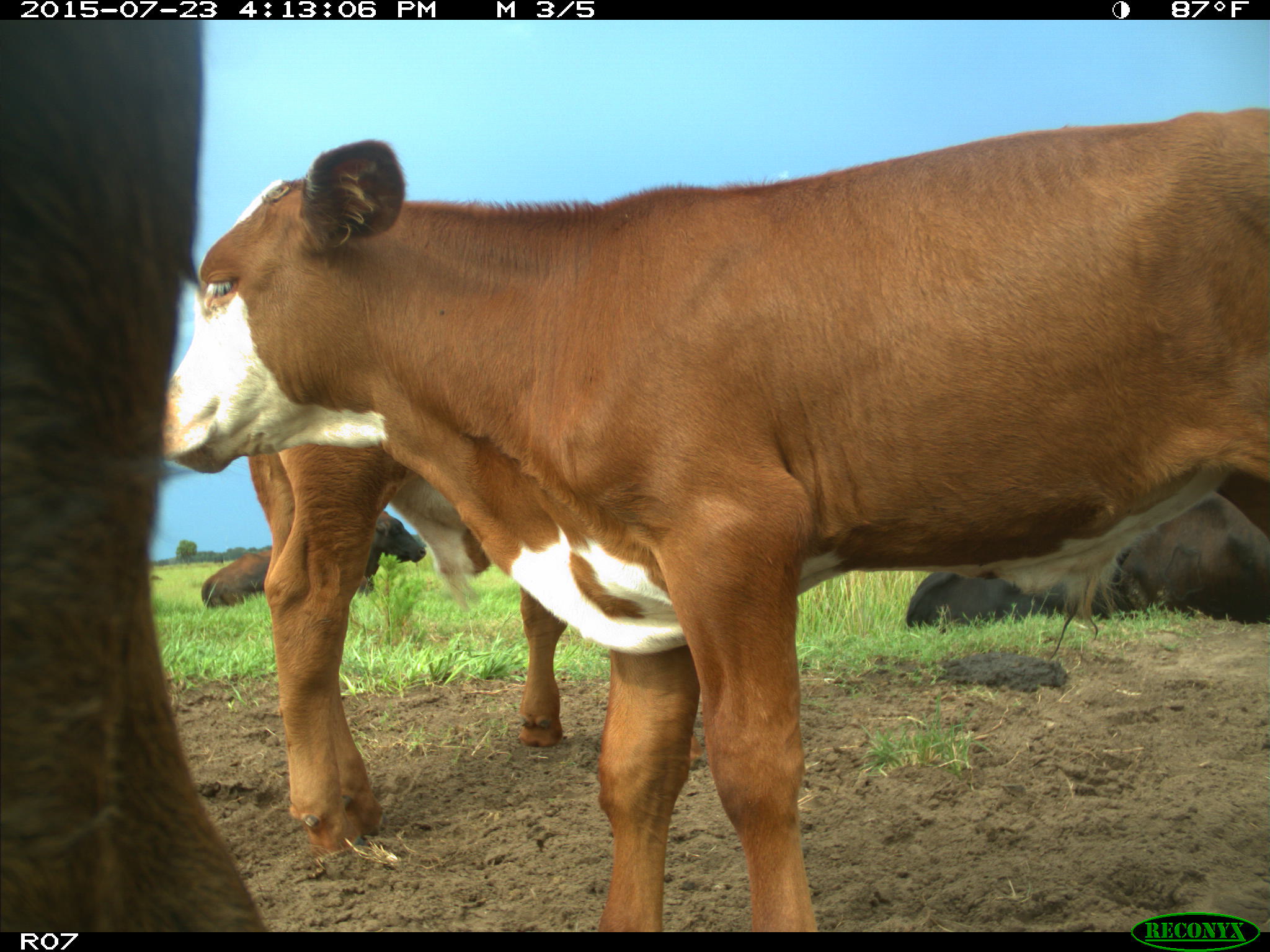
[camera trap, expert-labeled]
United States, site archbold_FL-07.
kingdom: Animalia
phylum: Chordata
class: Mammalia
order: Artiodactyla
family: Bovidae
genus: Bos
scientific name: Bos taurus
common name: domestic cow